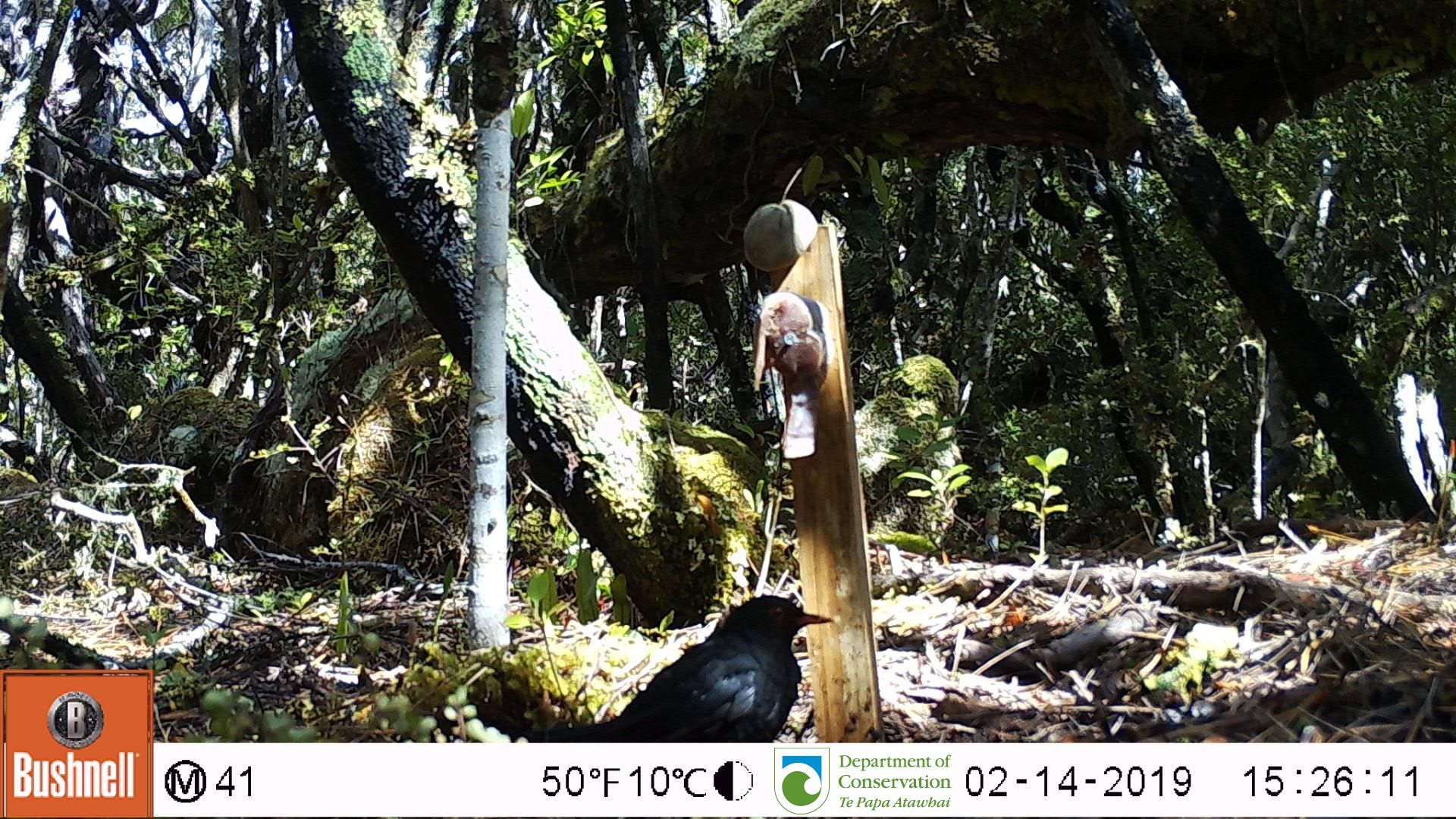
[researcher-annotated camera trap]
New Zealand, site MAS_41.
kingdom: Animalia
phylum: Chordata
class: Aves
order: Passeriformes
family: Turdidae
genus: Turdus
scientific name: Turdus merula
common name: eurasian blackbird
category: blackbird